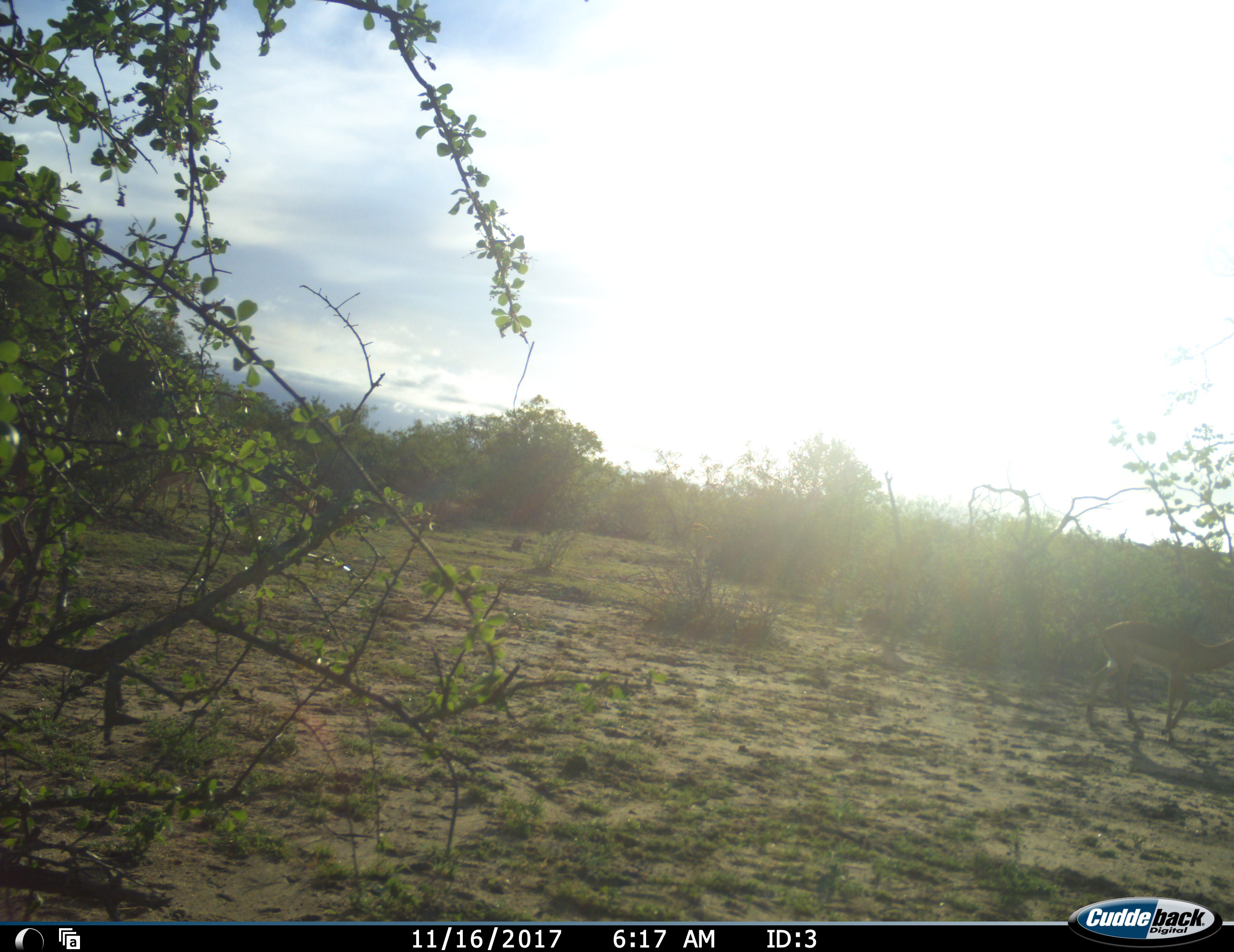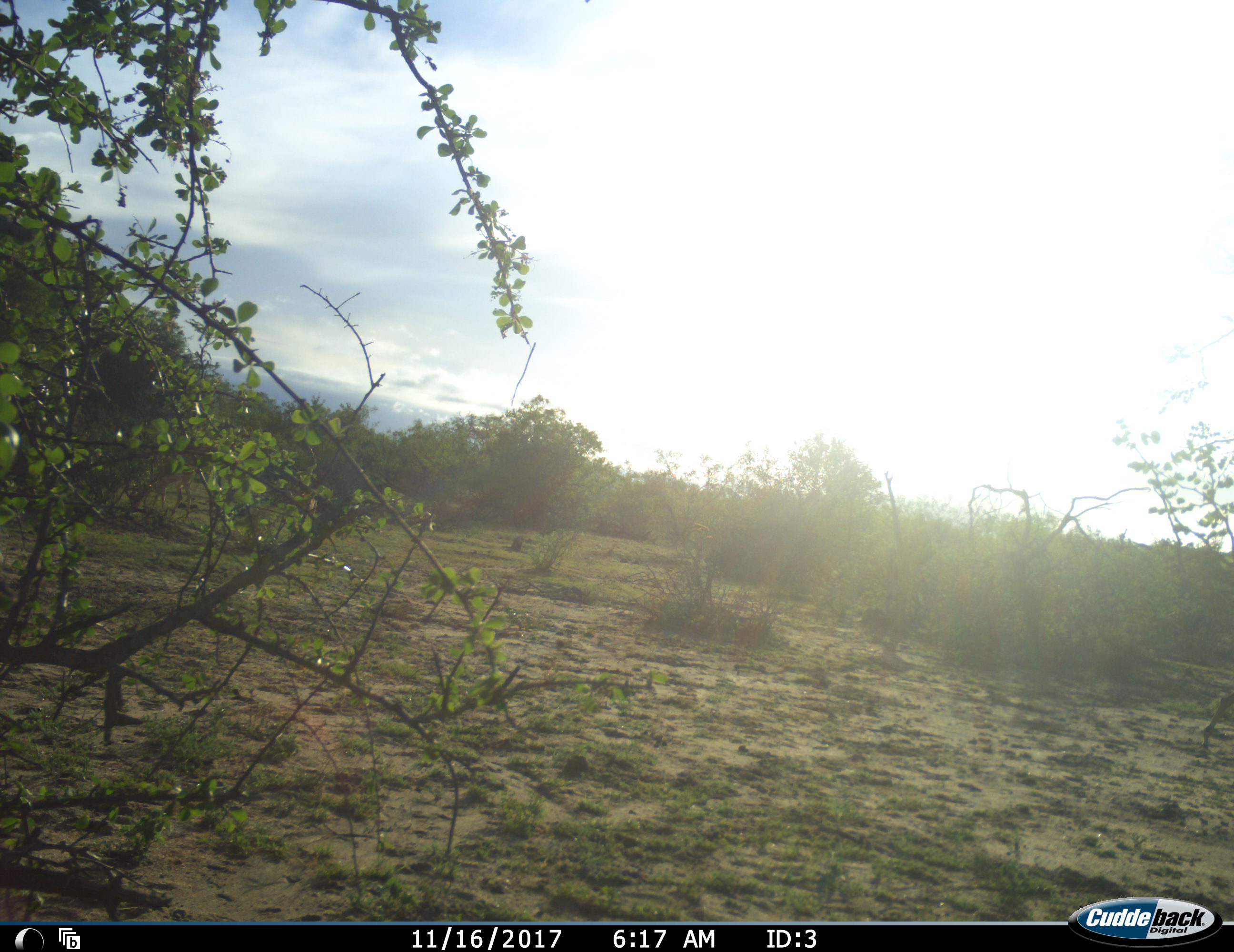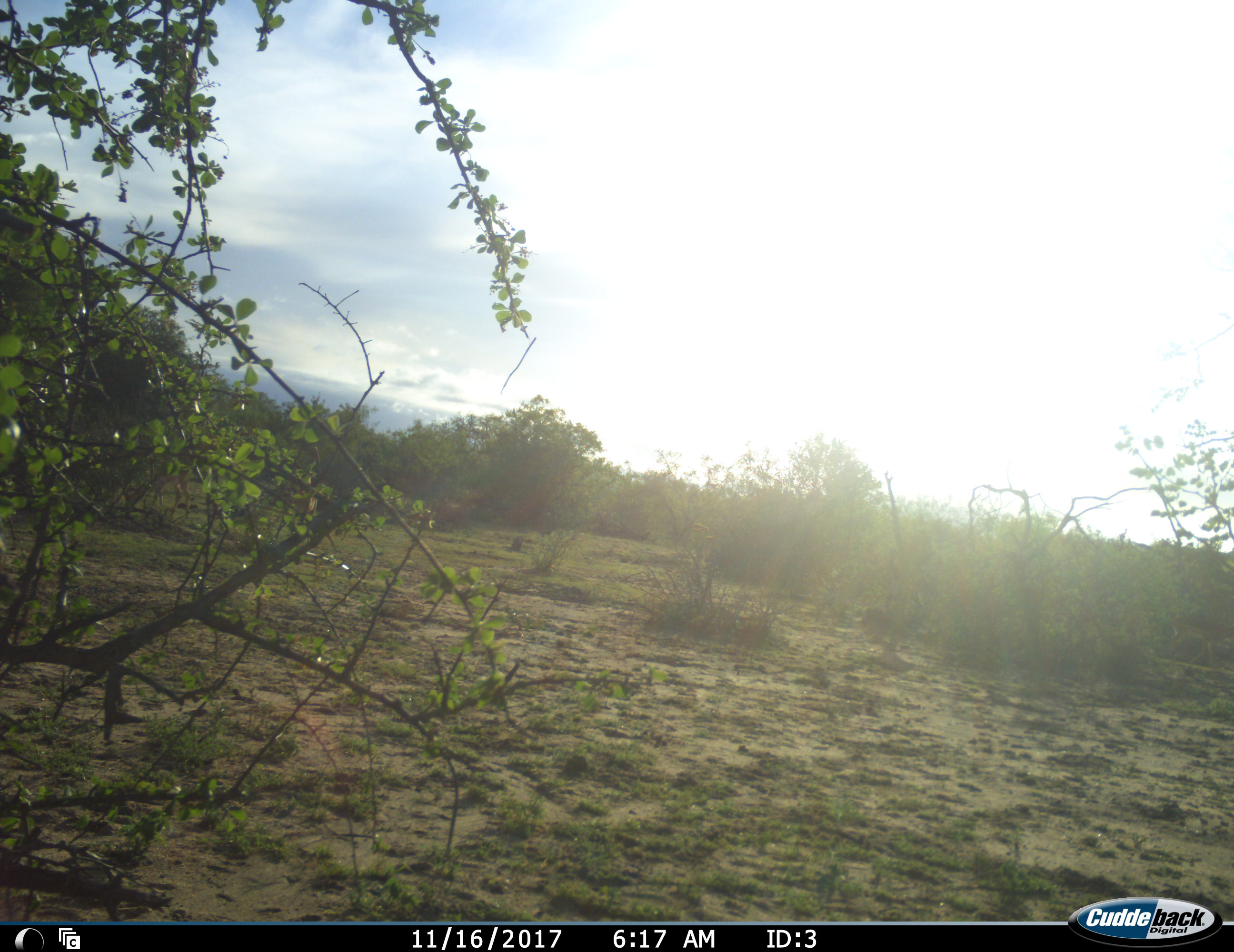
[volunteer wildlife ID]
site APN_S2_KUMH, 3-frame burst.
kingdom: Animalia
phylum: Chordata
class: Mammalia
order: Artiodactyla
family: Bovidae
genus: Aepyceros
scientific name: Aepyceros melampus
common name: impala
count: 1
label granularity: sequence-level